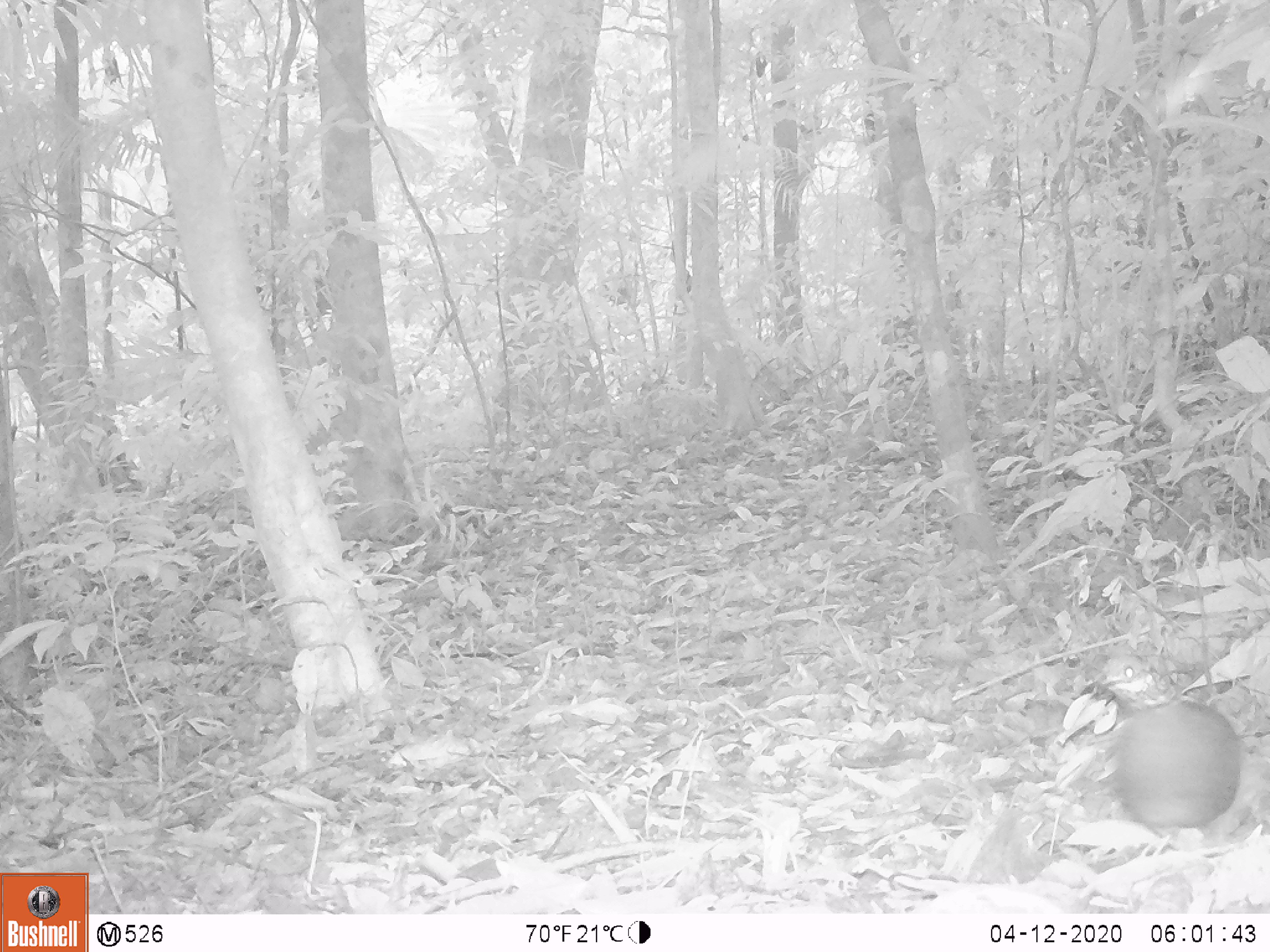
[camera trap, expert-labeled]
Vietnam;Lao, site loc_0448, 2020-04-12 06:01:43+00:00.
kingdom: Animalia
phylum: Chordata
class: Aves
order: Galliformes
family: Phasianidae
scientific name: Phasianidae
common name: partridge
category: unidentified partridge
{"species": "unidentified partridge (partridge) (Phasianidae)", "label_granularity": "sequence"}